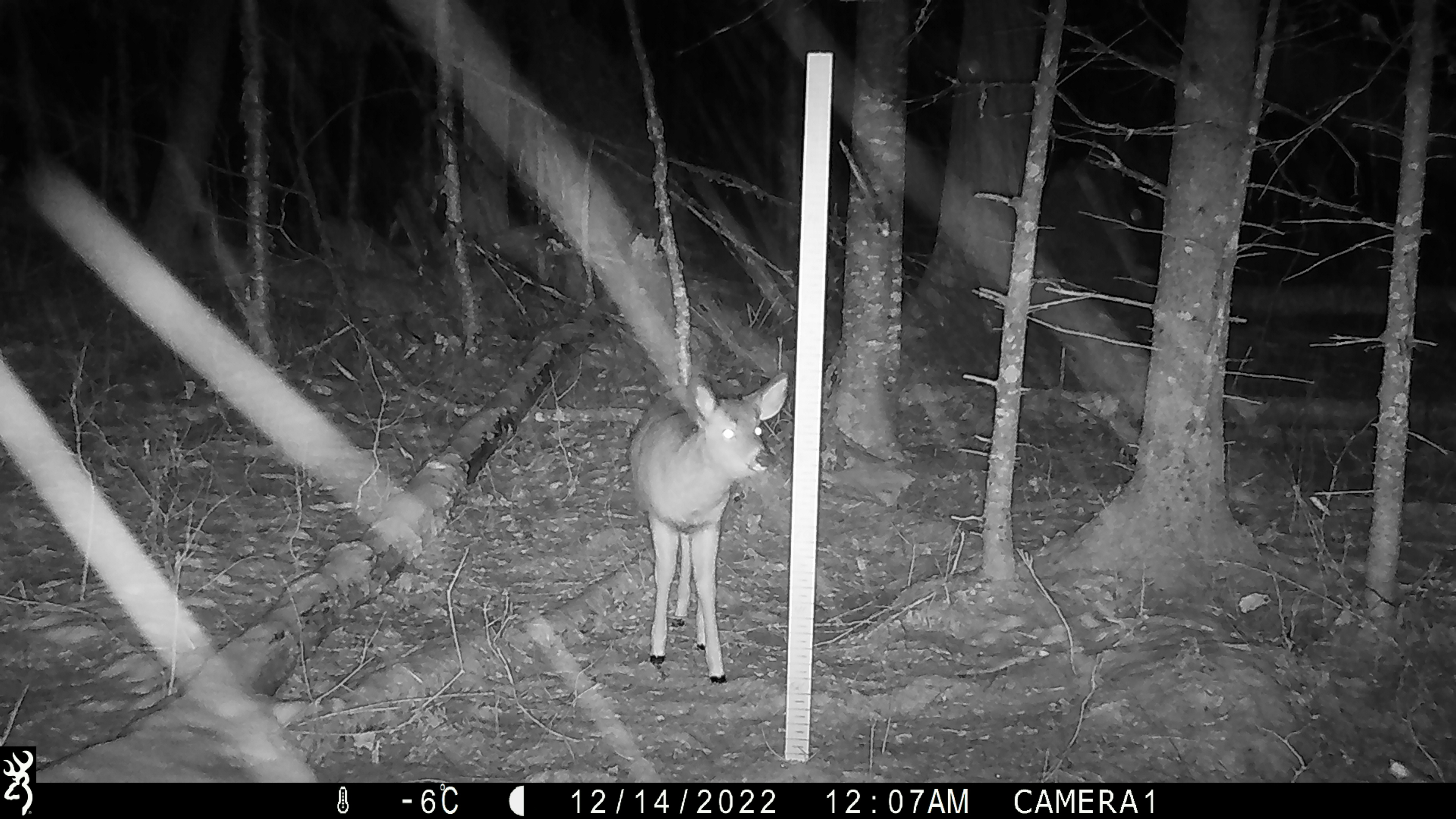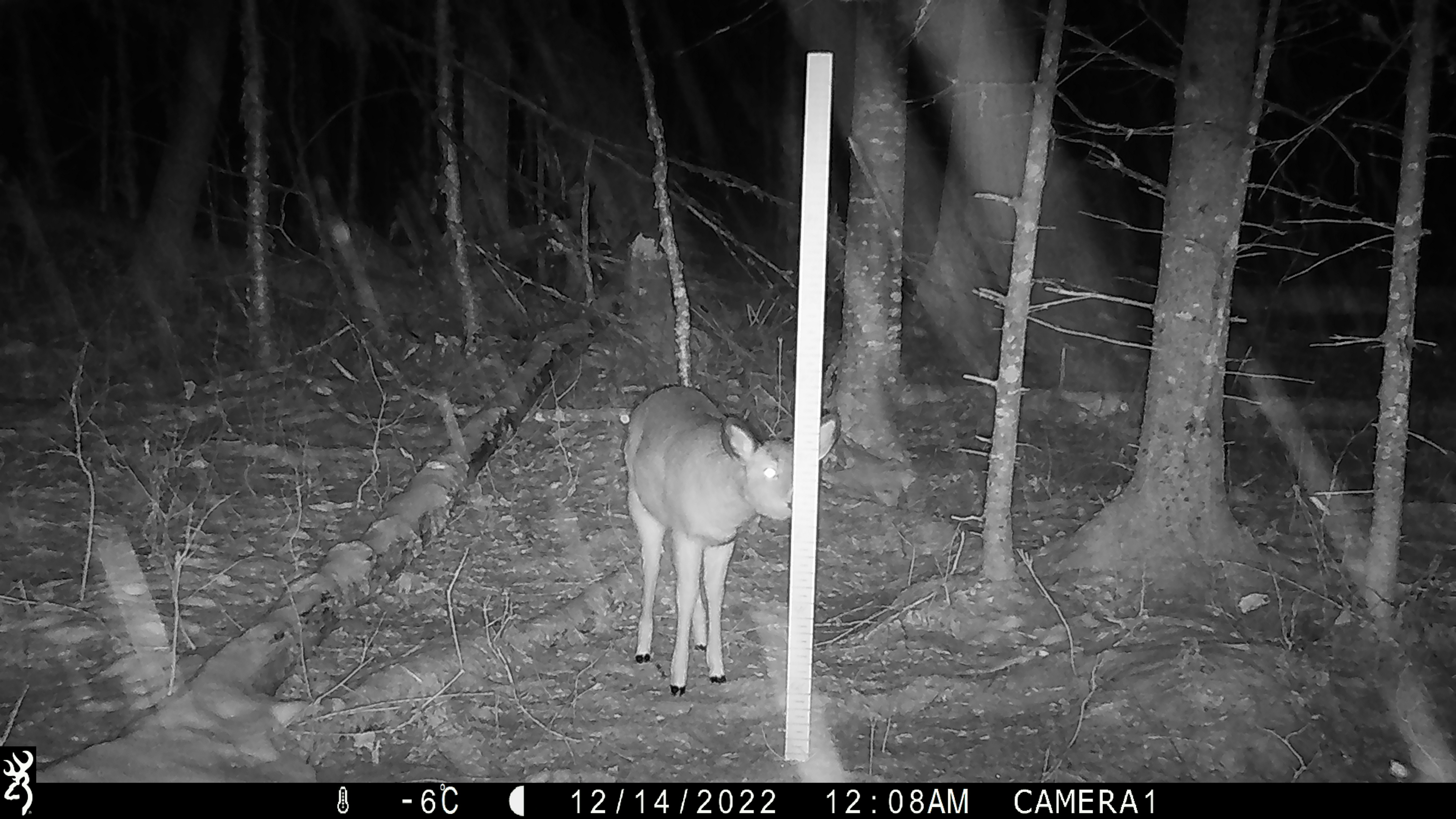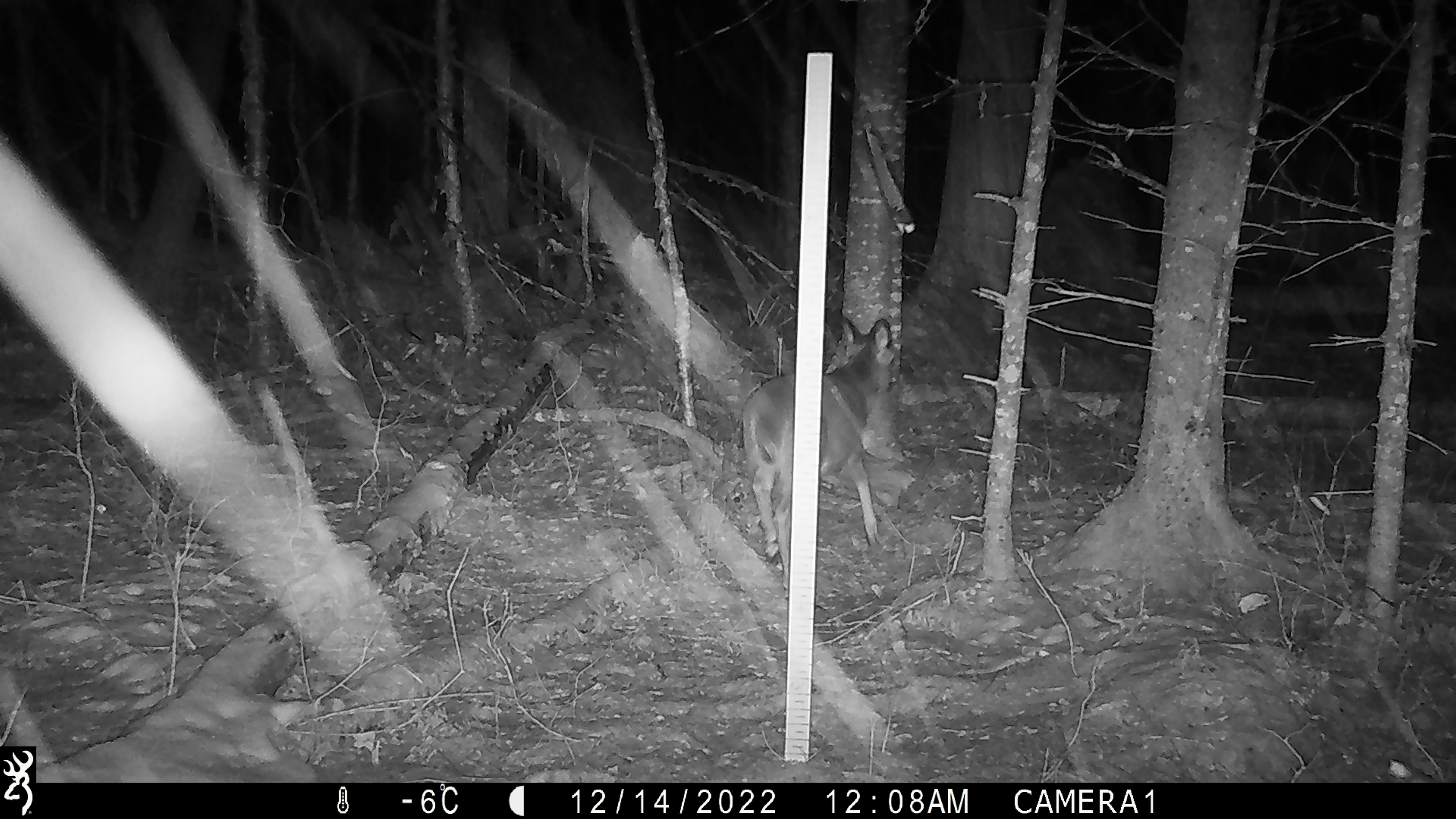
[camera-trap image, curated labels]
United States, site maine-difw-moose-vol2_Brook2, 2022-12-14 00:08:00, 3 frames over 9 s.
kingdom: Animalia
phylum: Chordata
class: Mammalia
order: Artiodactyla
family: Cervidae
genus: Odocoileus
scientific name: Odocoileus virginianus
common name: white-tailed deer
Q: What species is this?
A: White-tailed deer (Odocoileus virginianus).